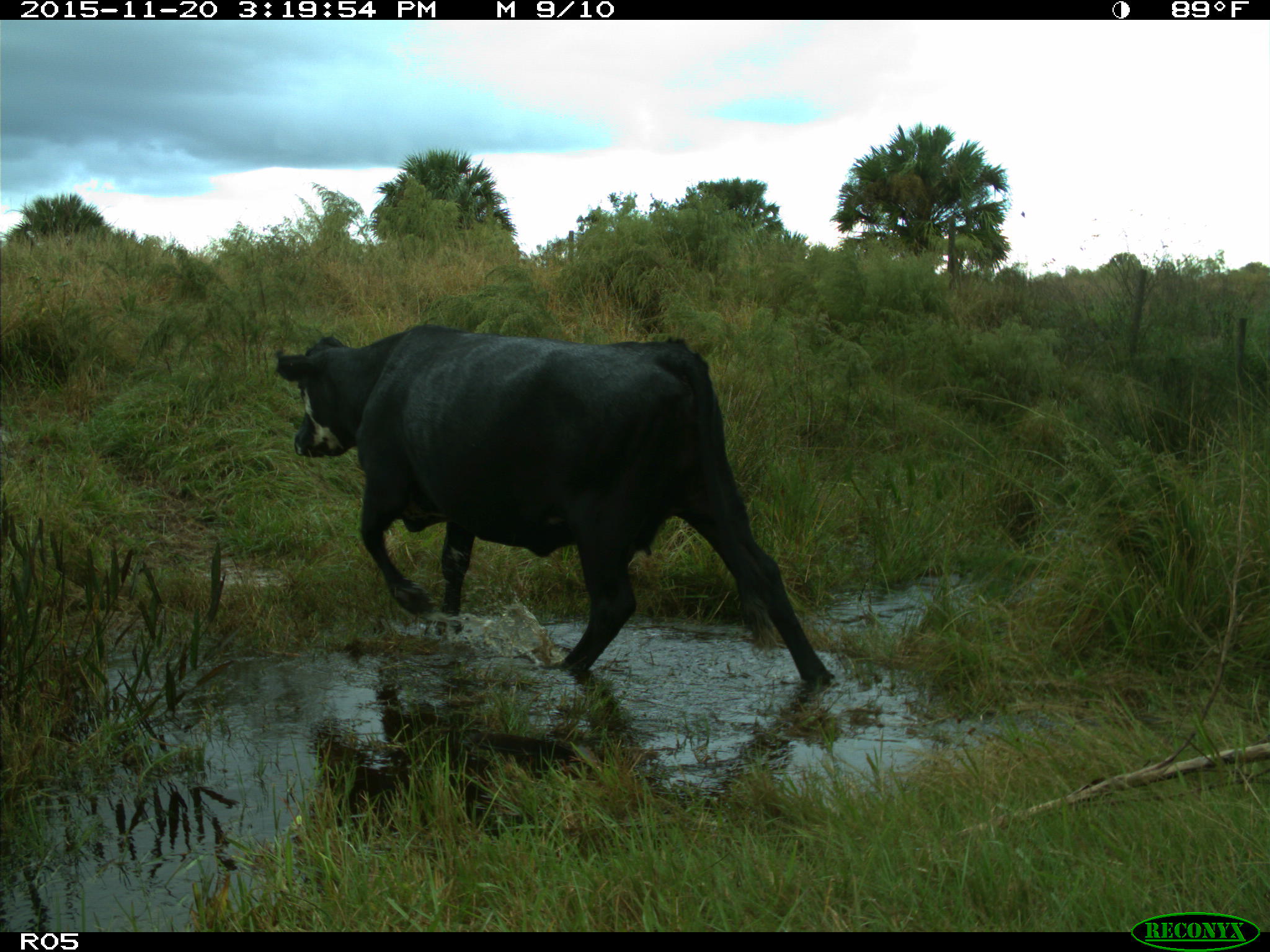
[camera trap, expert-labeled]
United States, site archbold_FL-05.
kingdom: Animalia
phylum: Chordata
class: Mammalia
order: Artiodactyla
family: Bovidae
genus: Bos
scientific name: Bos taurus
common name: domestic cow